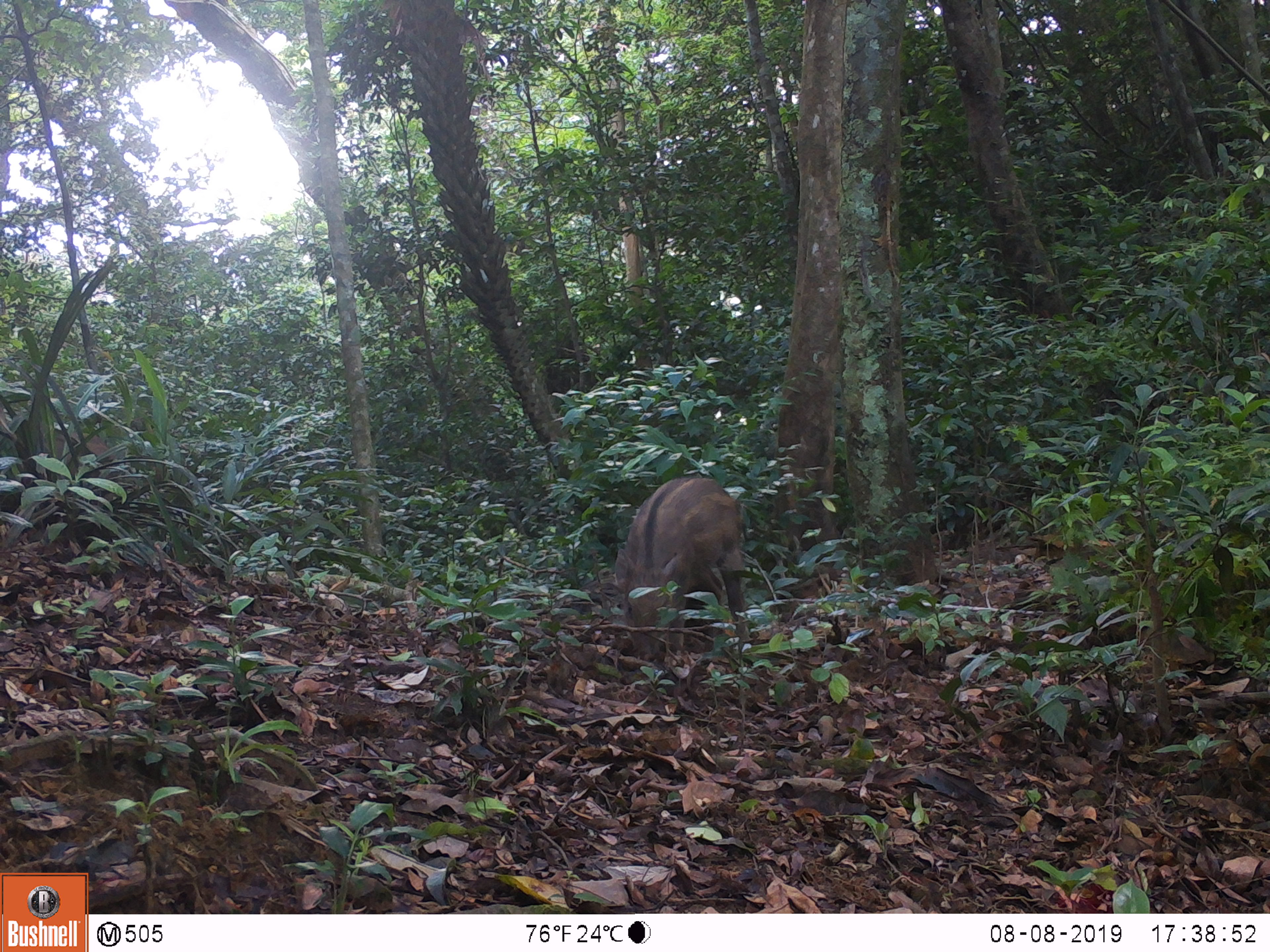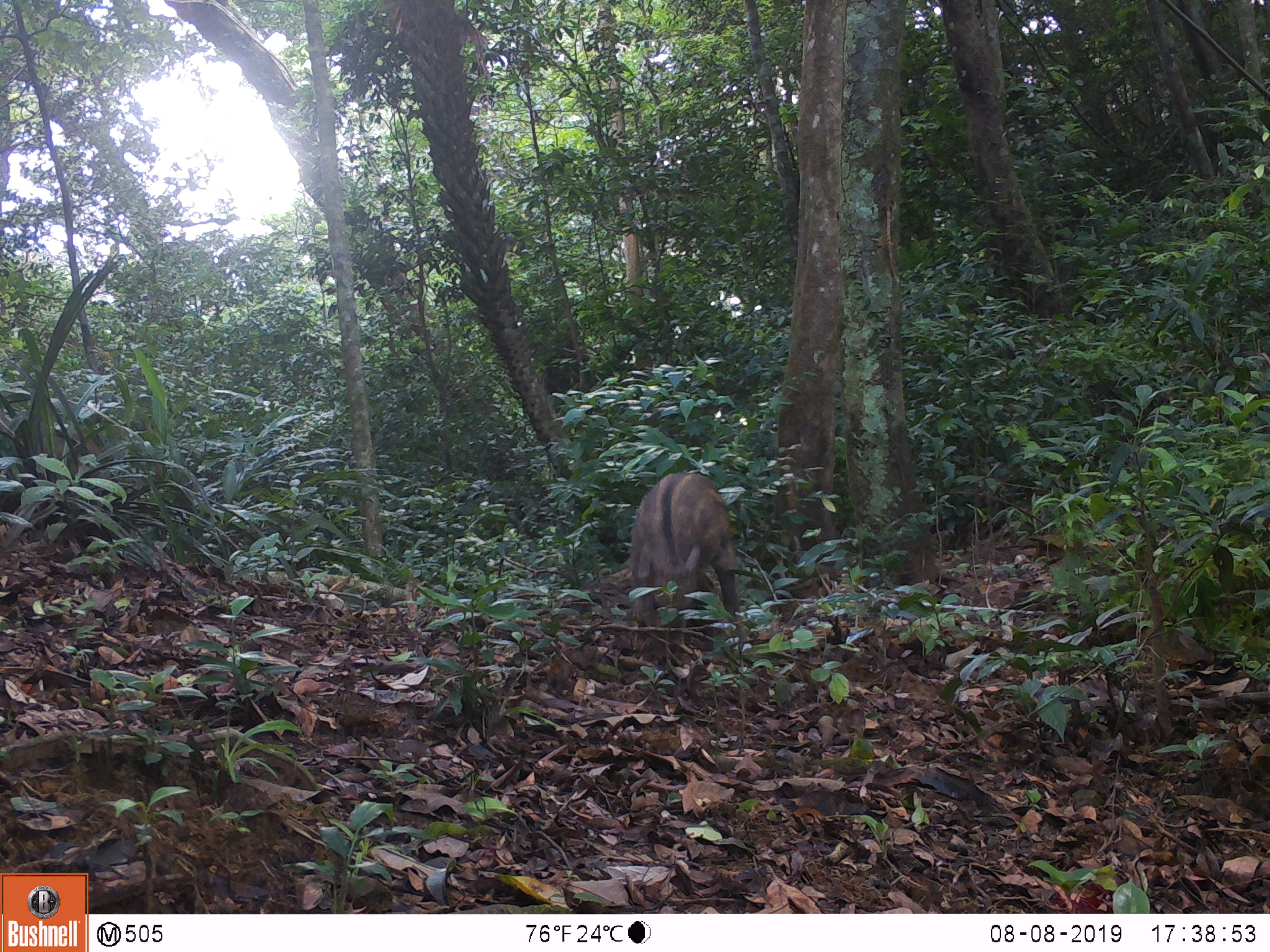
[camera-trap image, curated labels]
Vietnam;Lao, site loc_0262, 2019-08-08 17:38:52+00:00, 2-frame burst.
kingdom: Animalia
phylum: Chordata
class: Mammalia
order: Artiodactyla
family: Suidae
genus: Sus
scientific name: Sus scrofa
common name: eurasian wild pig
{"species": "eurasian wild pig (Sus scrofa)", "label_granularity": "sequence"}